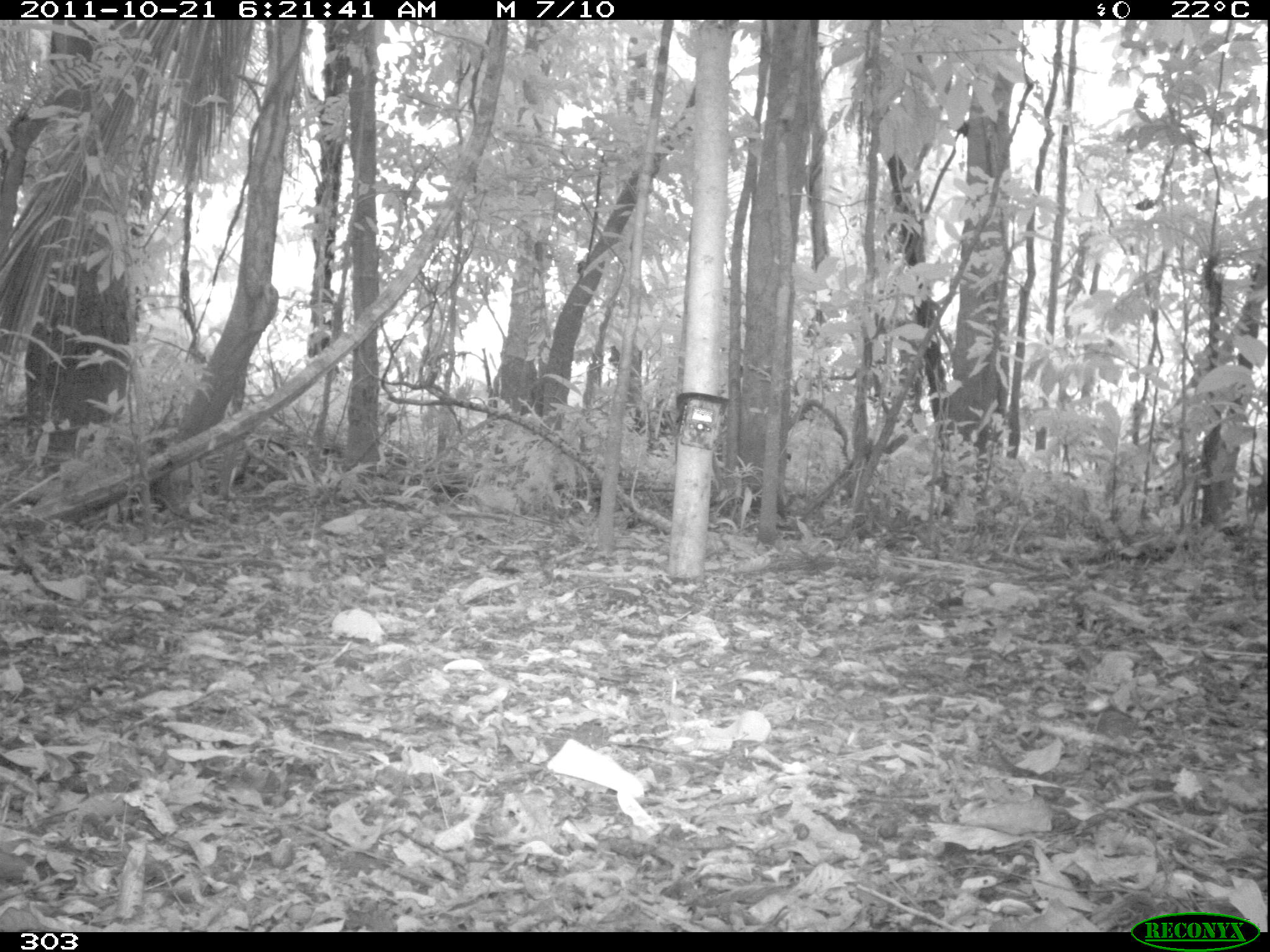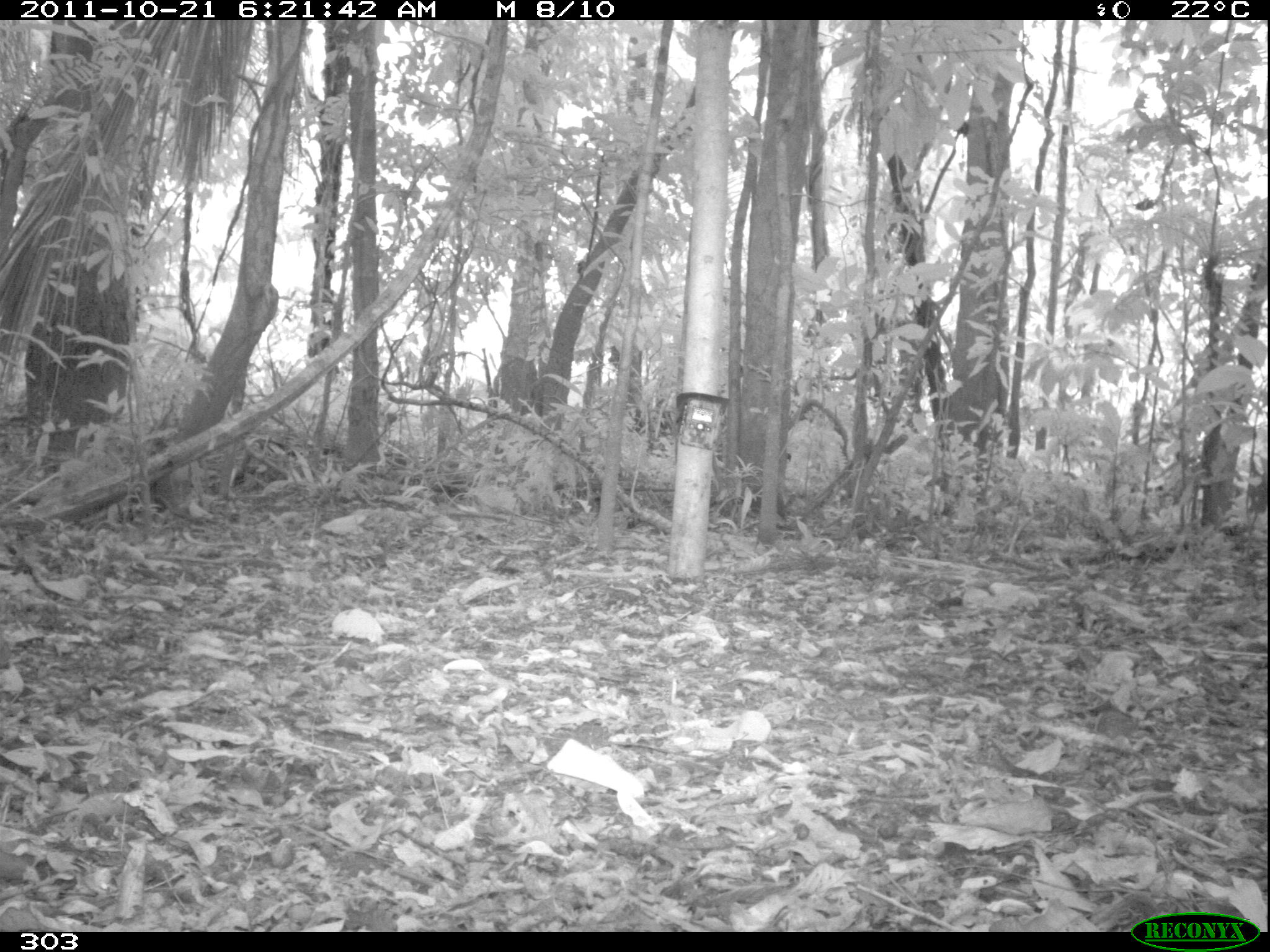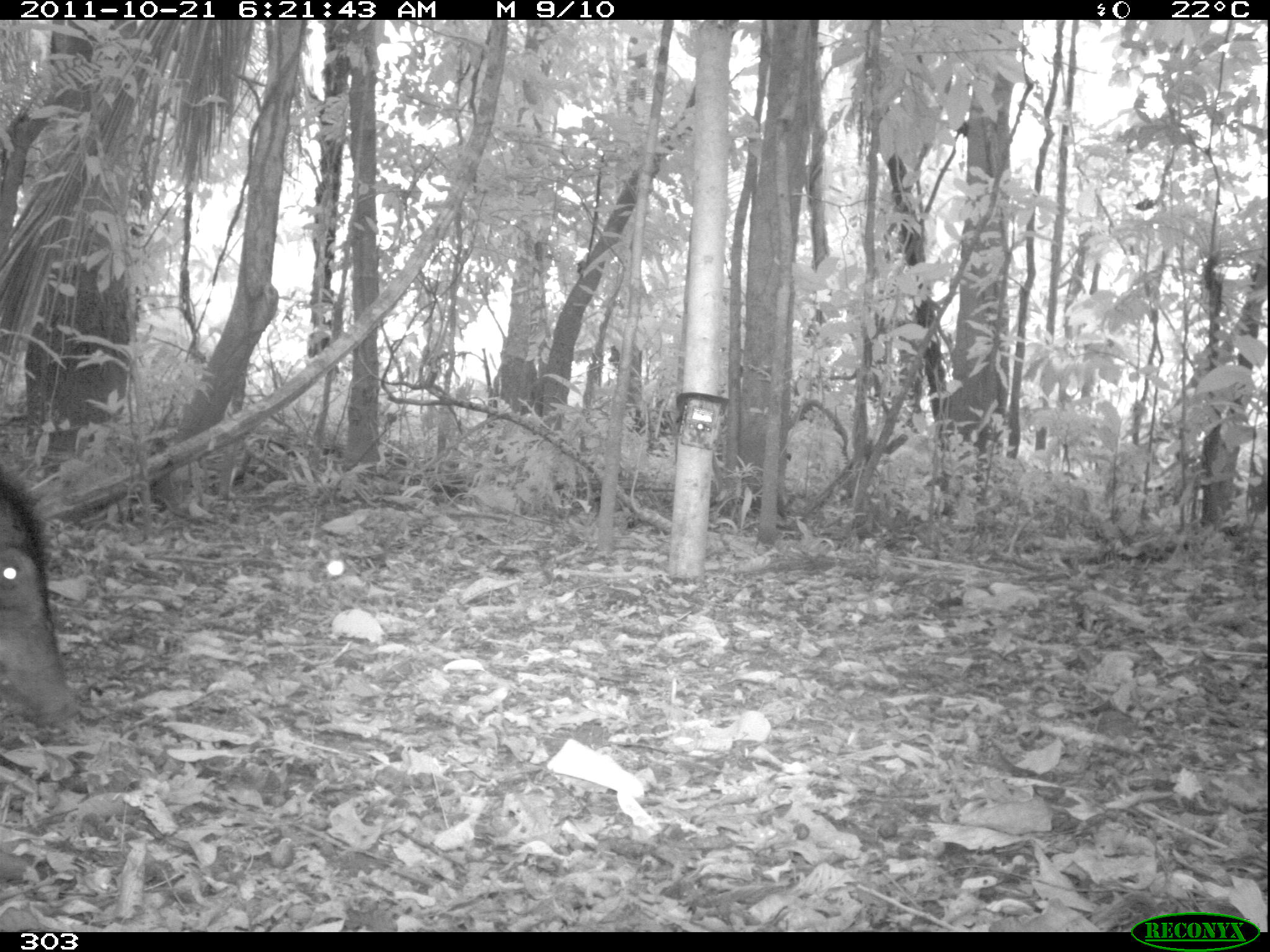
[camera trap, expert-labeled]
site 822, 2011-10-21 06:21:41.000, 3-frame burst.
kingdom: Animalia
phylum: Chordata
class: Mammalia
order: Artiodactyla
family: Tayassuidae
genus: Tayassu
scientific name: Tayassu pecari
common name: white-lipped peccary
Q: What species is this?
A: Tayassu pecari (white-lipped peccary).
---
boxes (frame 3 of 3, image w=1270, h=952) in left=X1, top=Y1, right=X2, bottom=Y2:
tayassu pecari: left=0, top=461, right=75, bottom=731